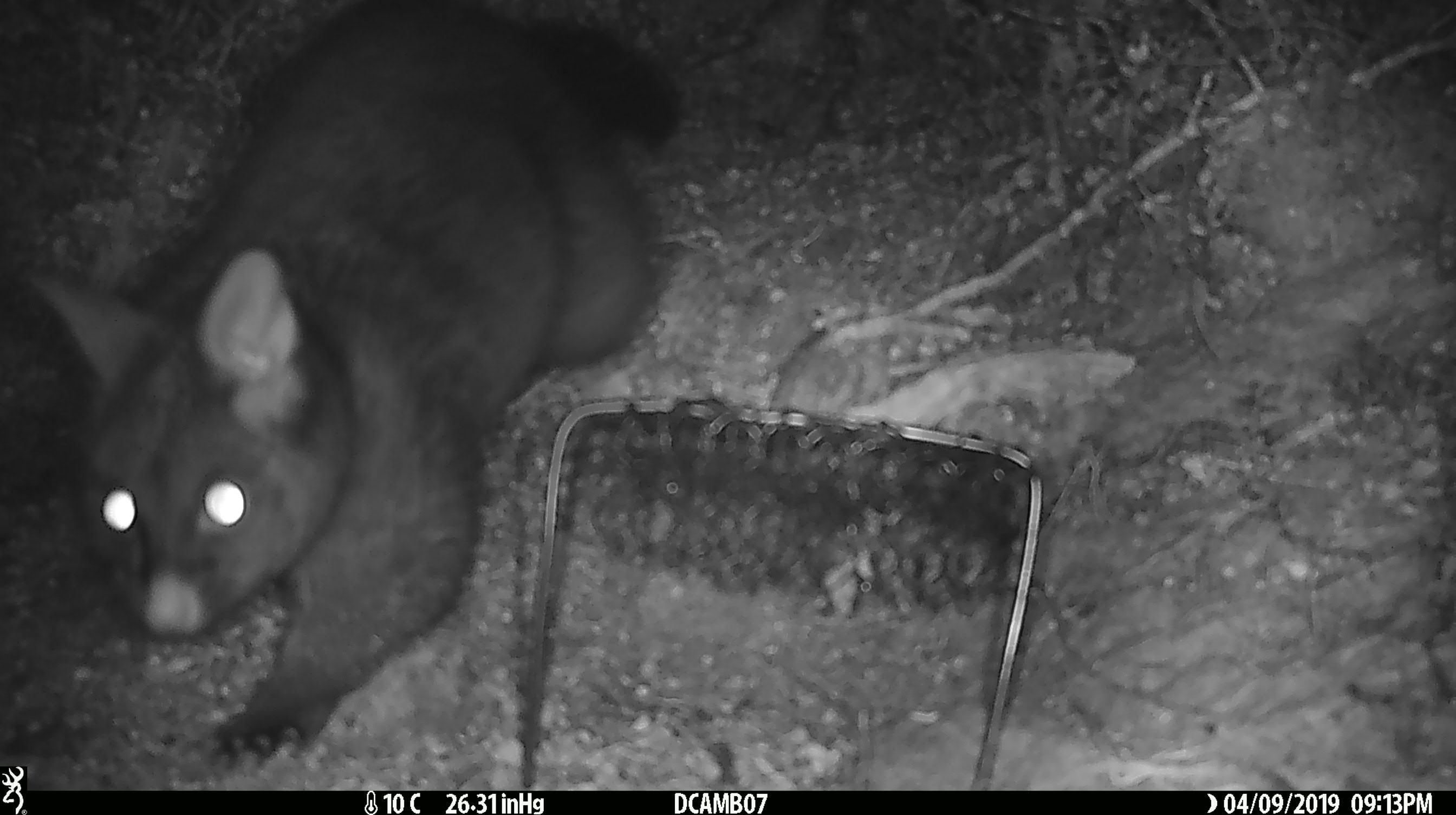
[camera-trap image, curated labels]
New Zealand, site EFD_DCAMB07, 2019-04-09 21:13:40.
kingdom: Animalia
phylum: Chordata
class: Mammalia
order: Diprotodontia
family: Phalangeridae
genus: Trichosurus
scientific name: Trichosurus vulpecula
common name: common brushtail possum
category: possum